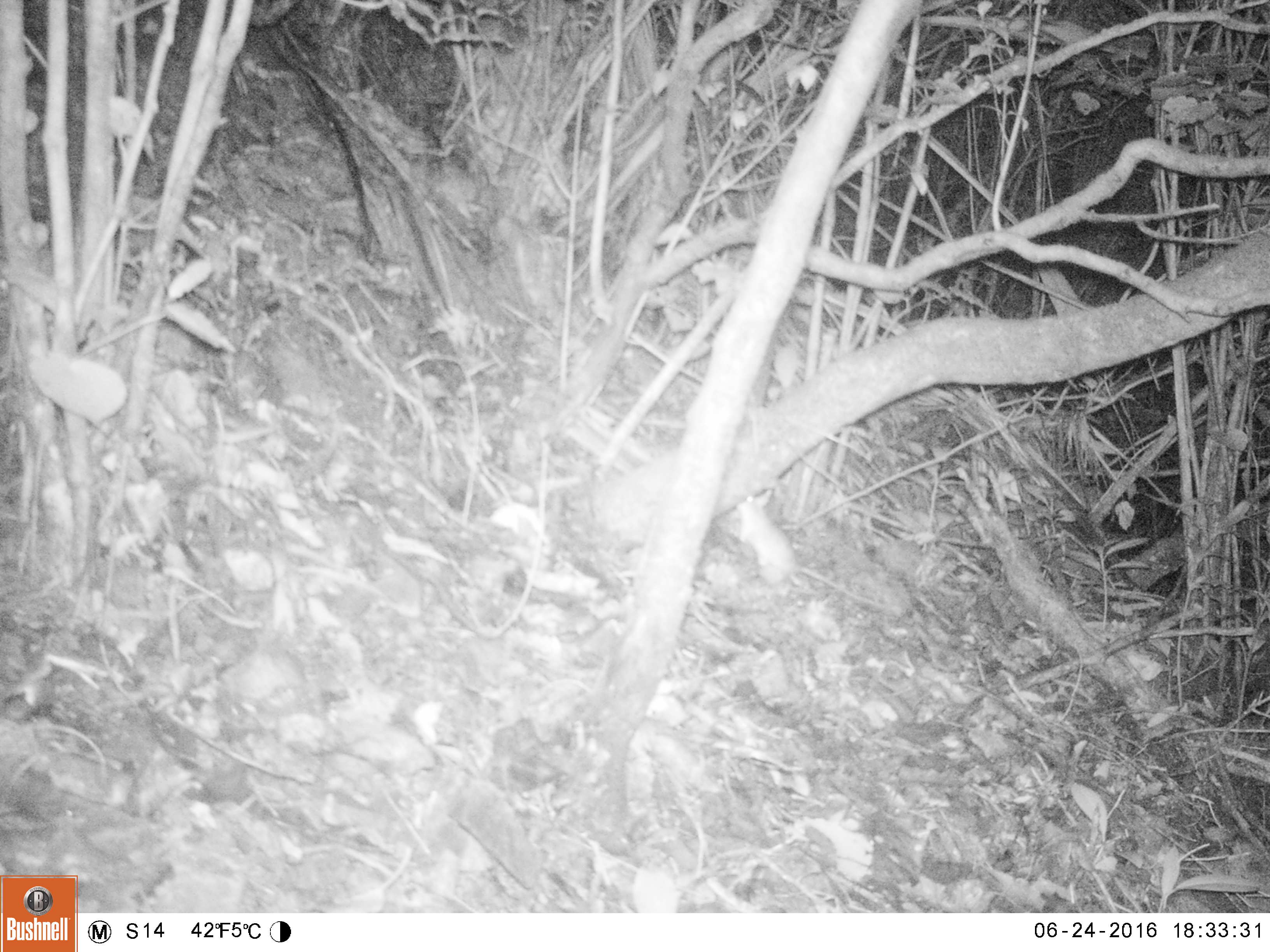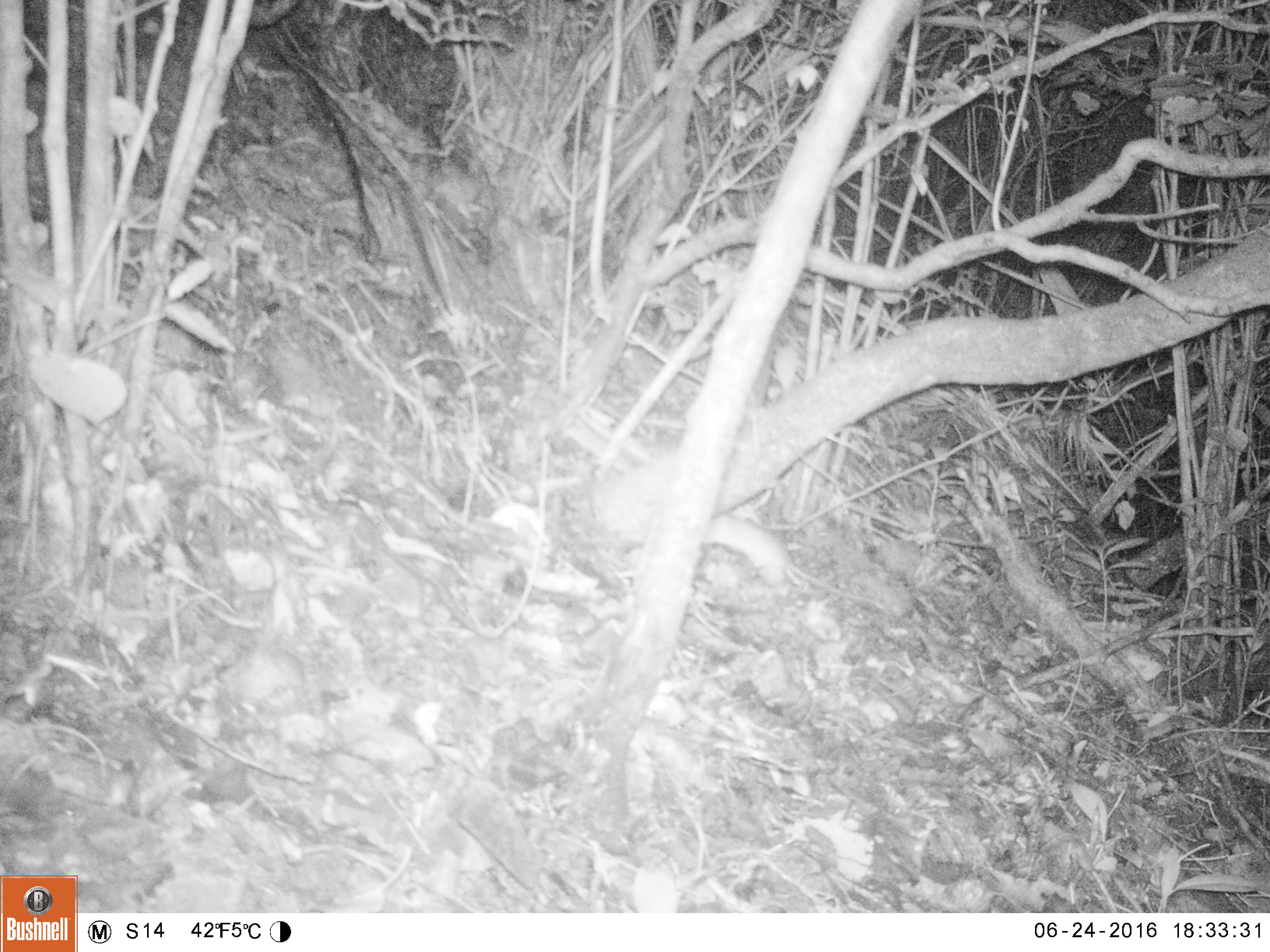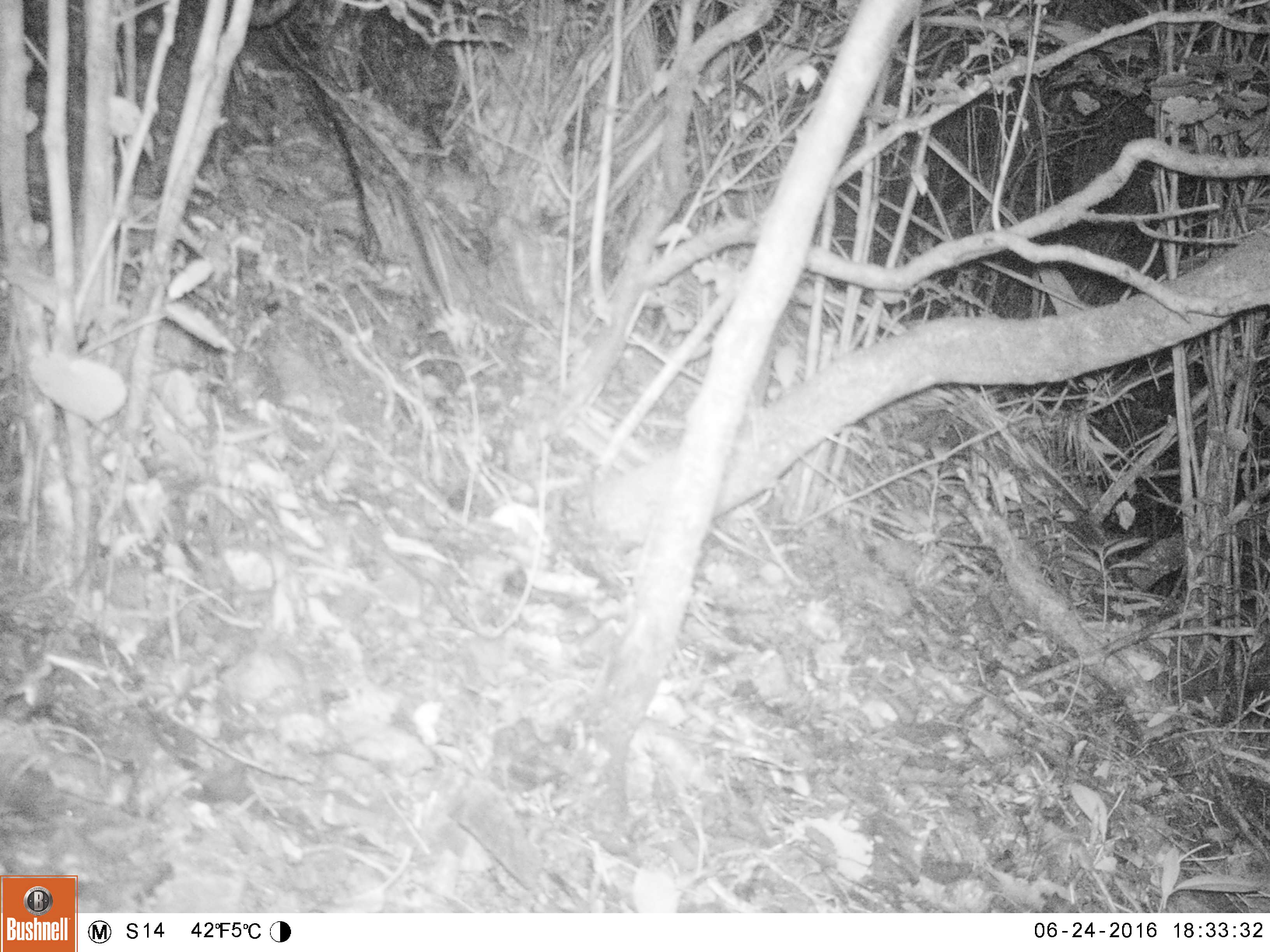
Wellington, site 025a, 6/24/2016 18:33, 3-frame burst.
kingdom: Animalia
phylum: Chordata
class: Mammalia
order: Rodentia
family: Muridae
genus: Rattus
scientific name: Rattus rattus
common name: ship rat